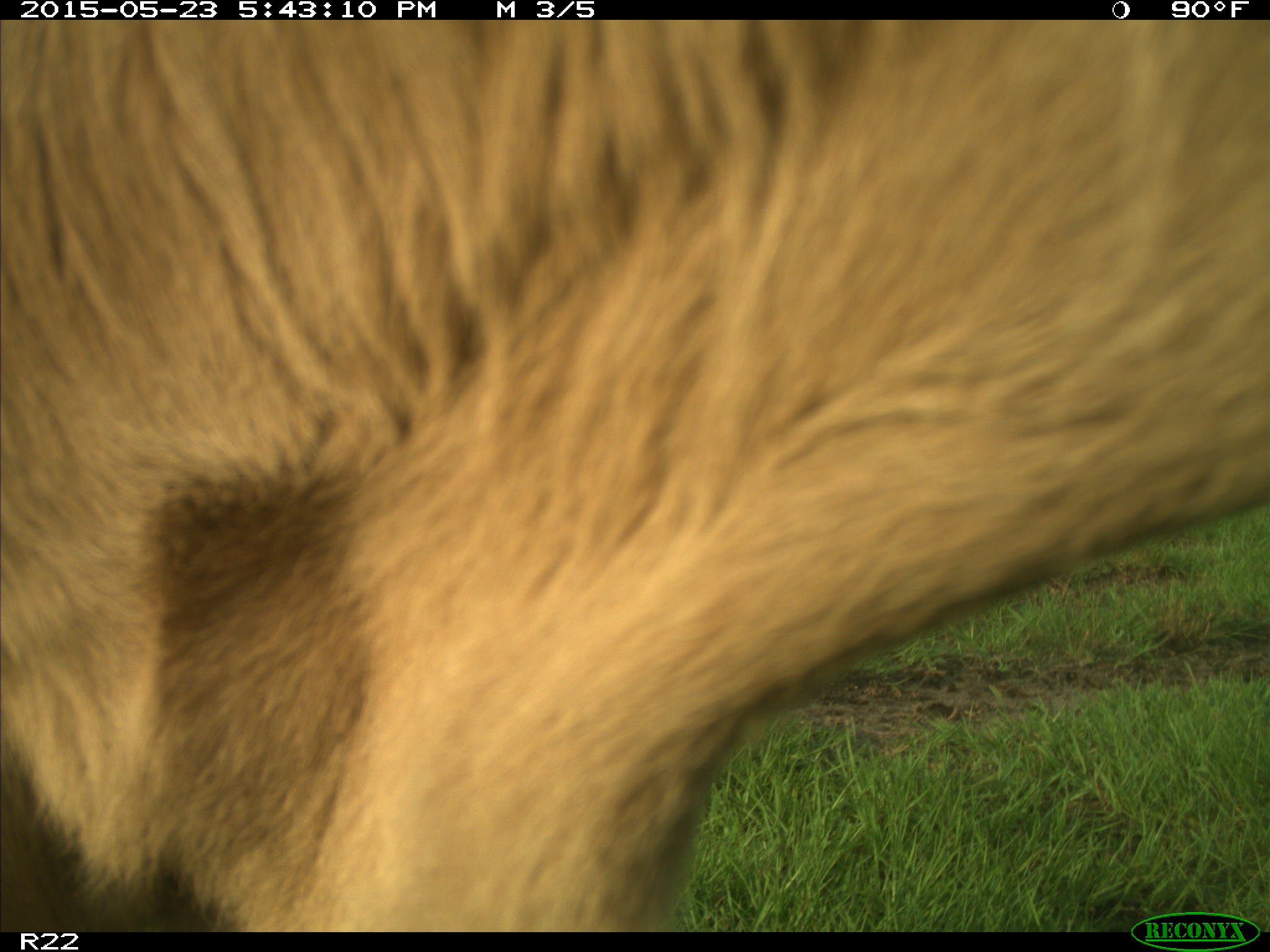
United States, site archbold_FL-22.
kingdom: Animalia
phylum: Chordata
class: Mammalia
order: Artiodactyla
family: Bovidae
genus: Bos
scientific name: Bos taurus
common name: domestic cow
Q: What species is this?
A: Bos taurus (domestic cow).